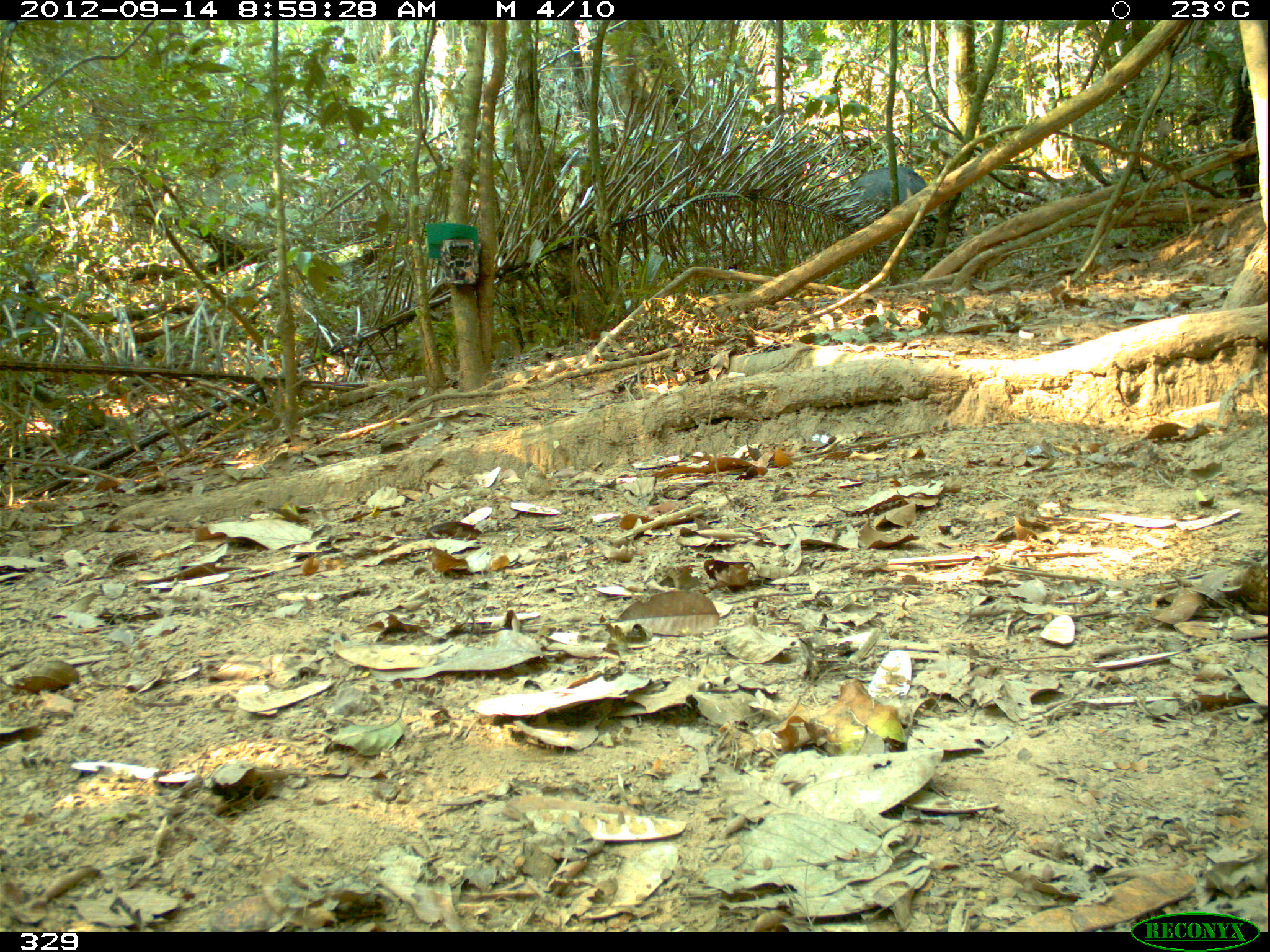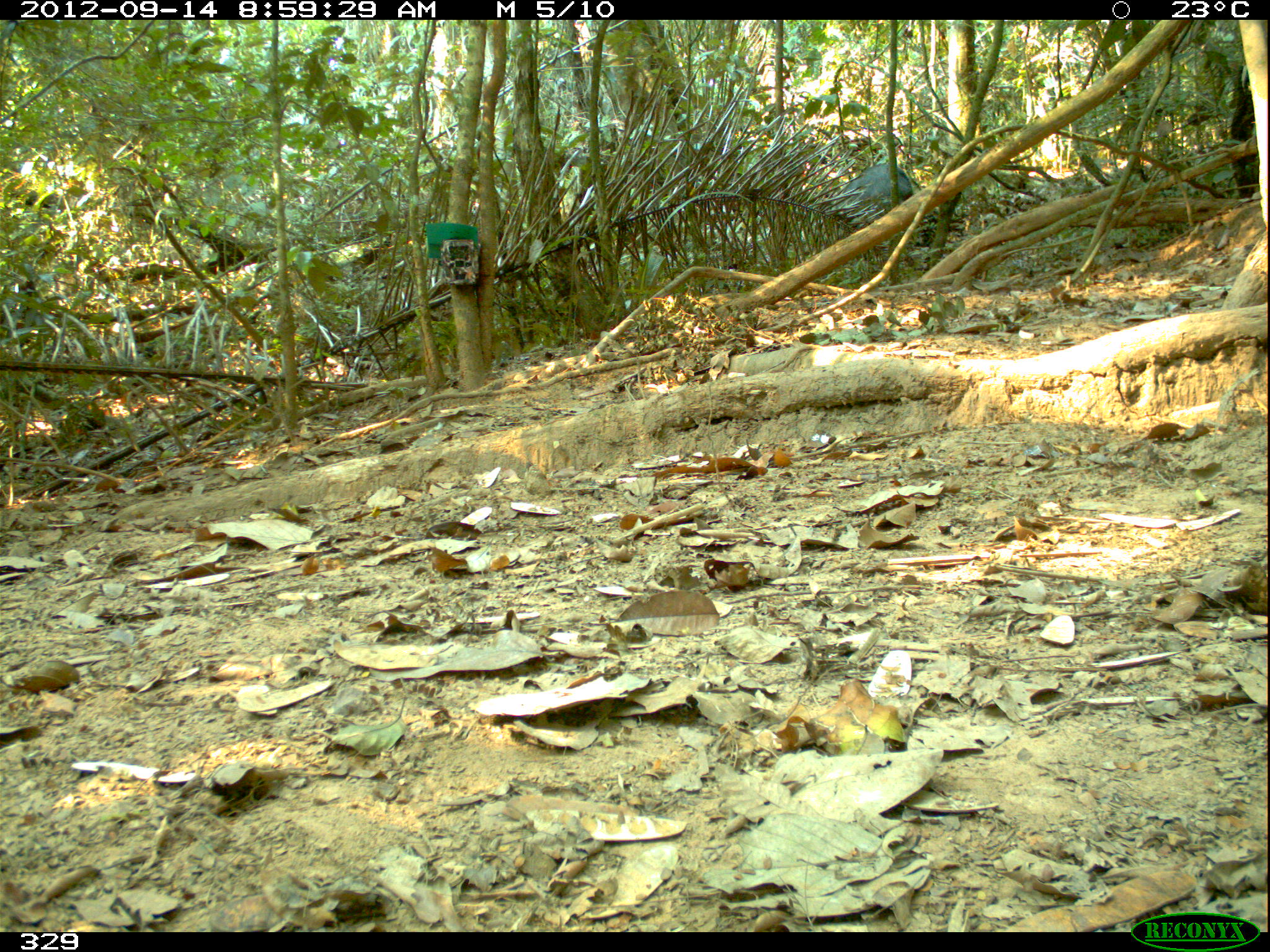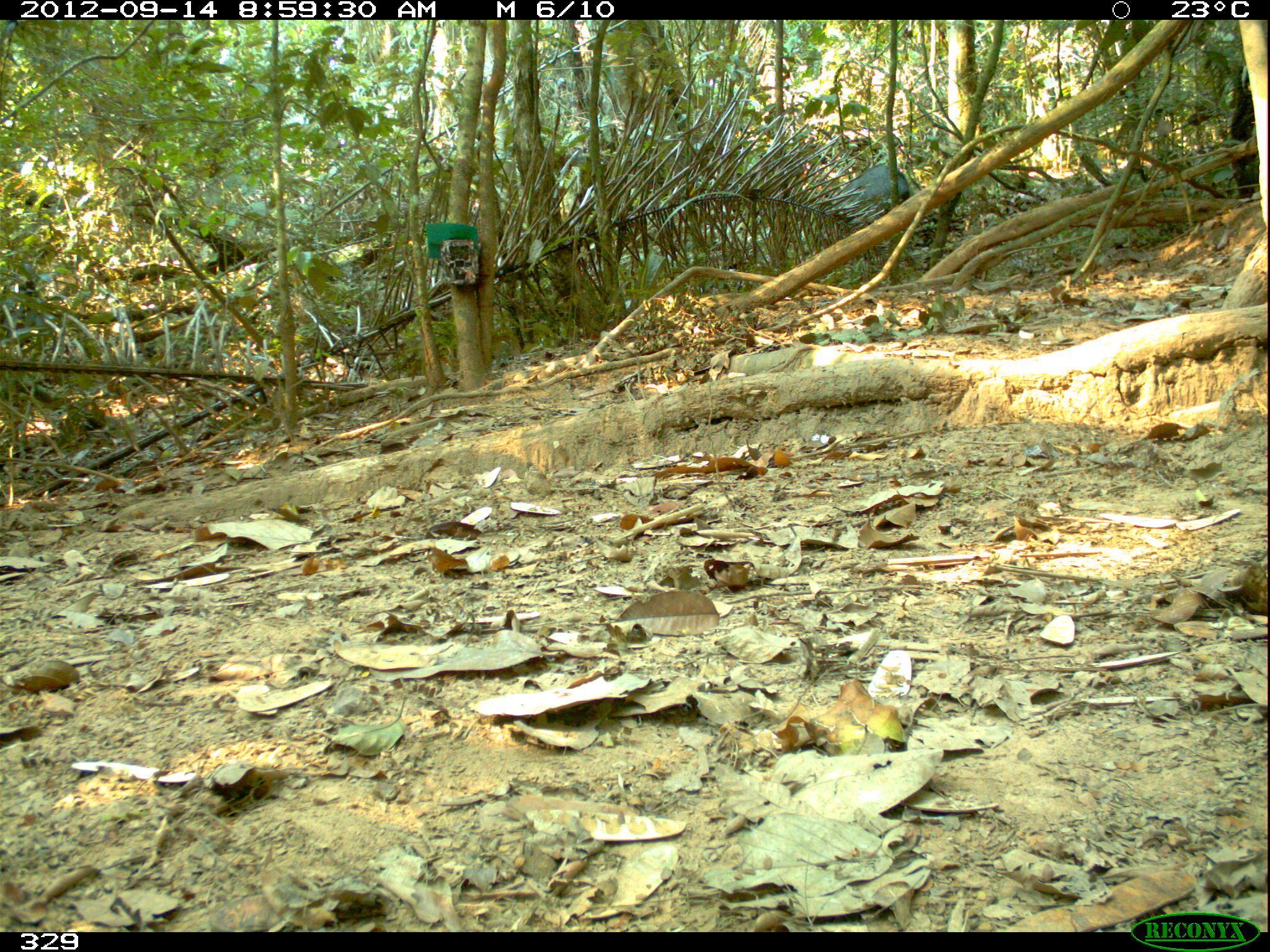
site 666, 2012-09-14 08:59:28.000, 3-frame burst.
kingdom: Animalia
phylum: Chordata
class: Mammalia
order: Artiodactyla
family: Tayassuidae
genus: Tayassu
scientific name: Tayassu pecari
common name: white-lipped peccary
Tayassu pecari (white-lipped peccary).